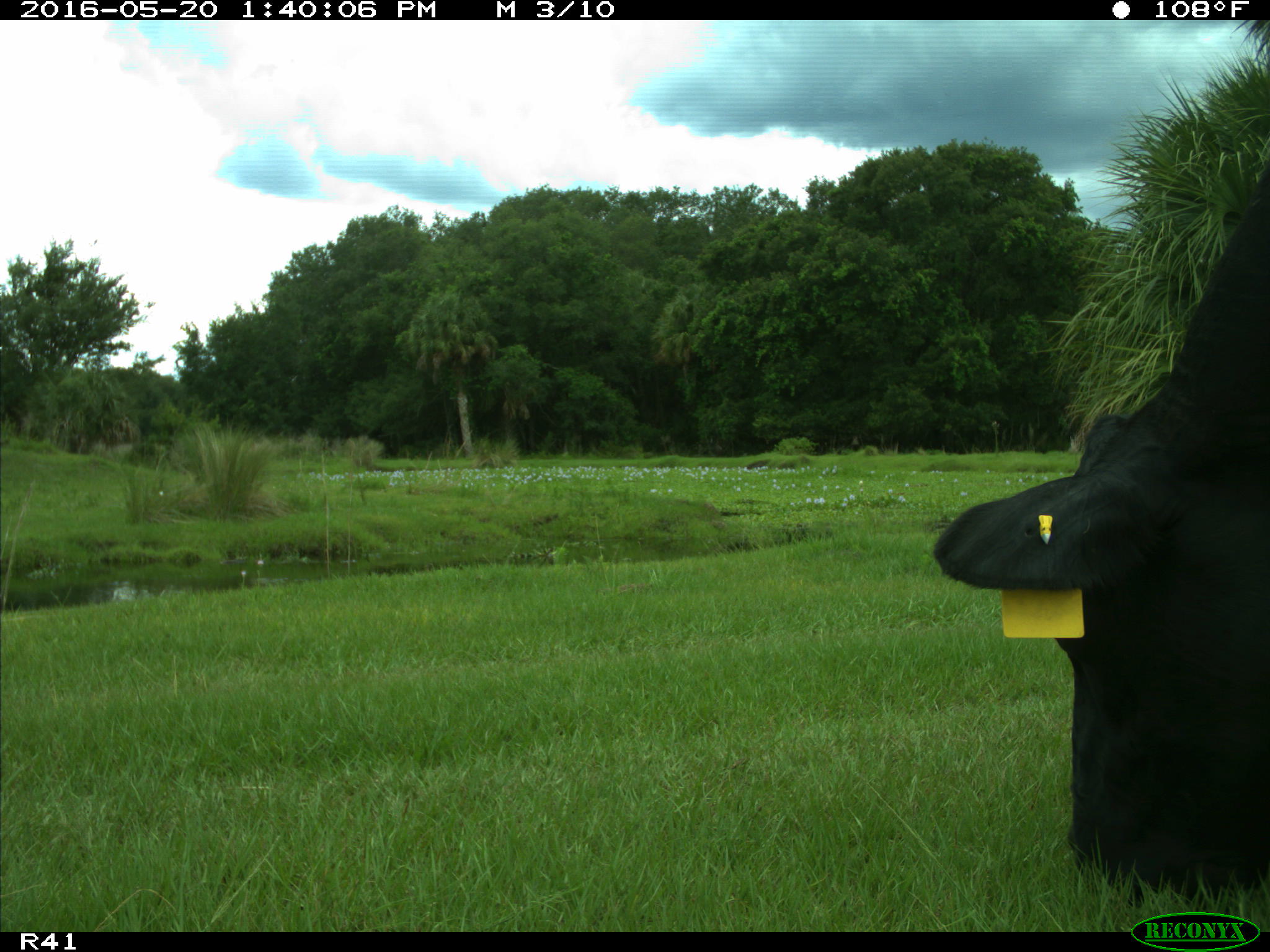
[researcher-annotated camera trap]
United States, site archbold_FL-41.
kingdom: Animalia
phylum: Chordata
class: Mammalia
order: Artiodactyla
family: Bovidae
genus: Bos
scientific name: Bos taurus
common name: domestic cow